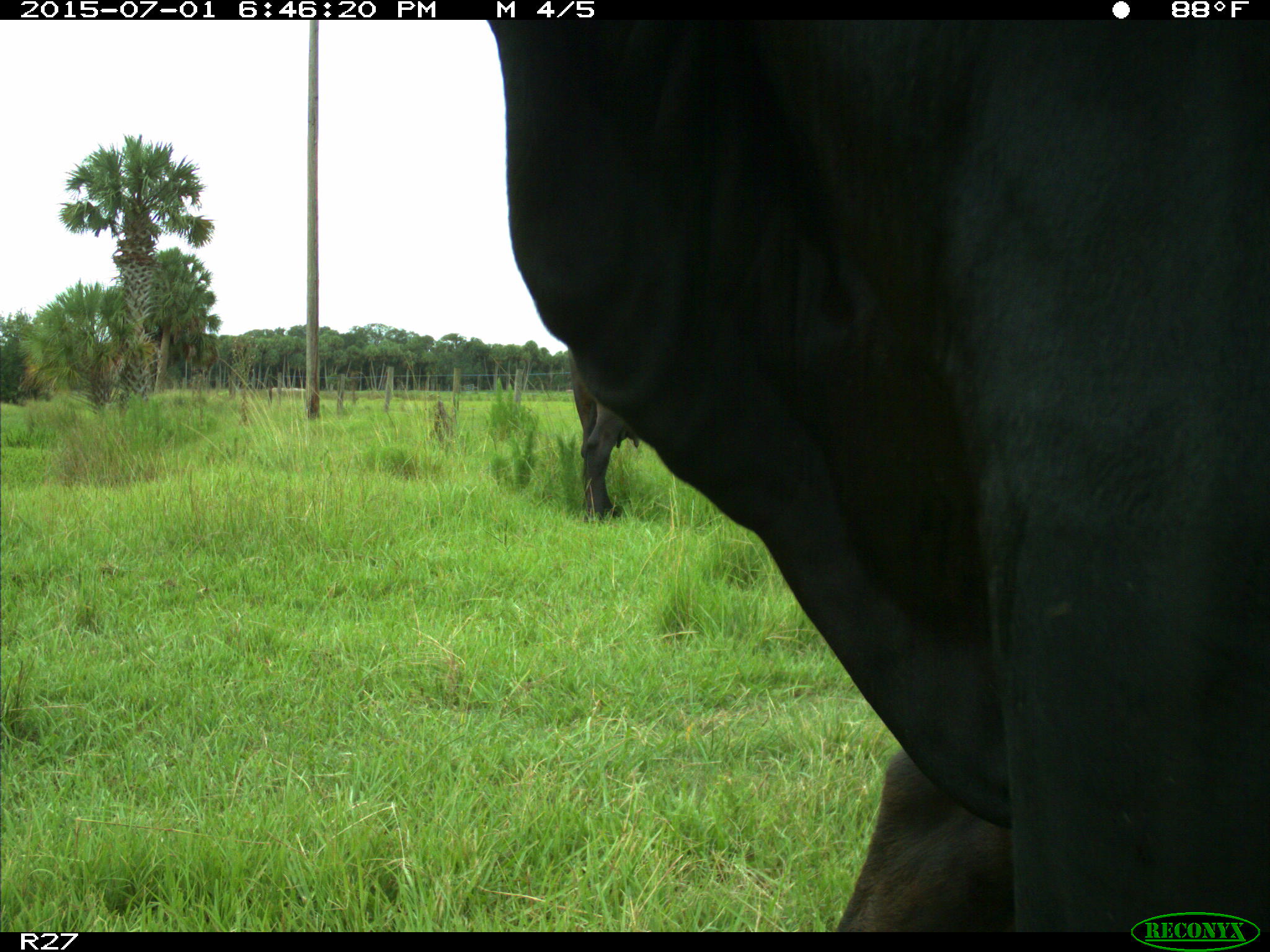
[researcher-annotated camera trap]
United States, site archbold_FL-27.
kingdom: Animalia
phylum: Chordata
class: Mammalia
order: Artiodactyla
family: Bovidae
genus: Bos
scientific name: Bos taurus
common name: domestic cow